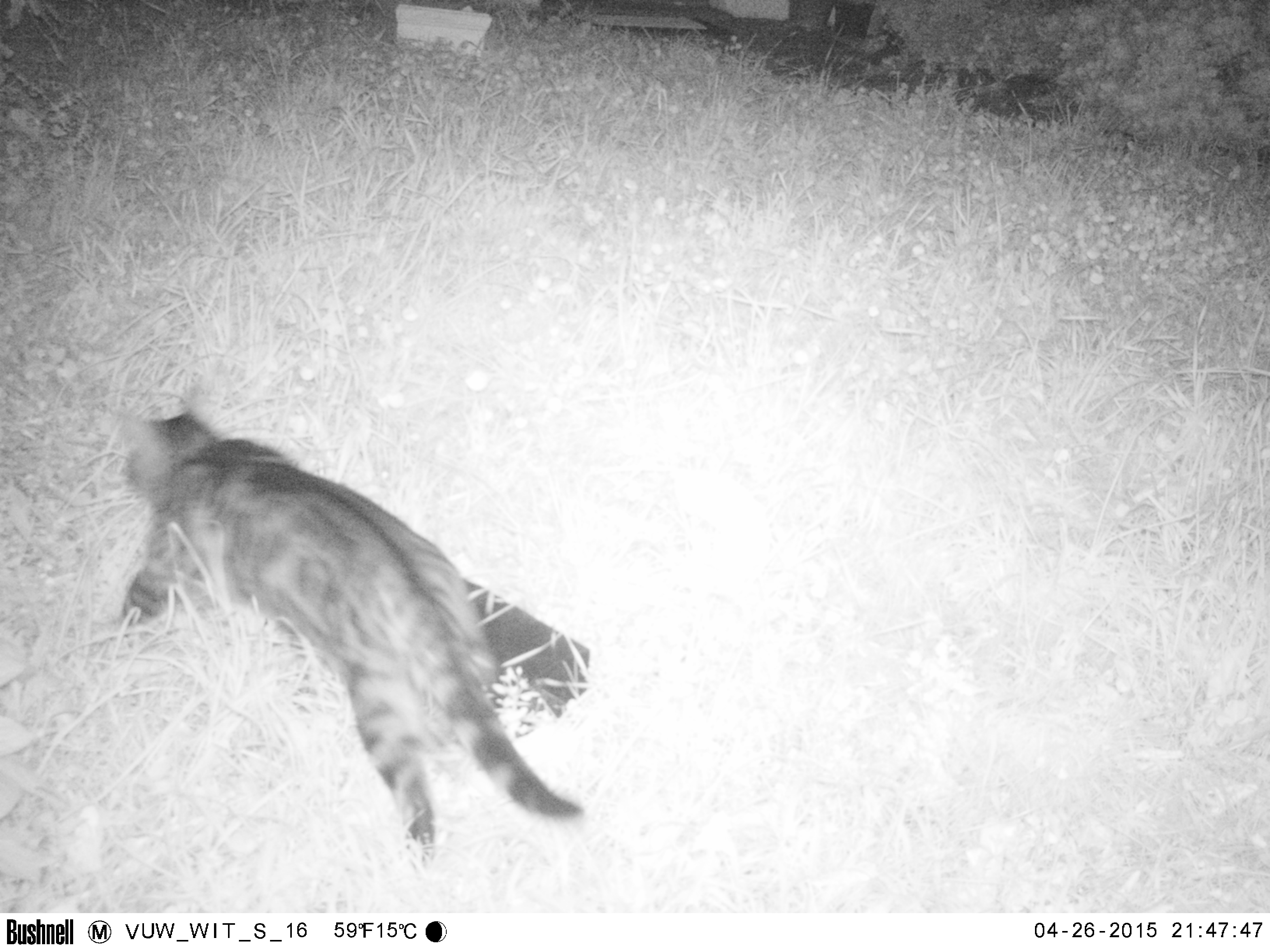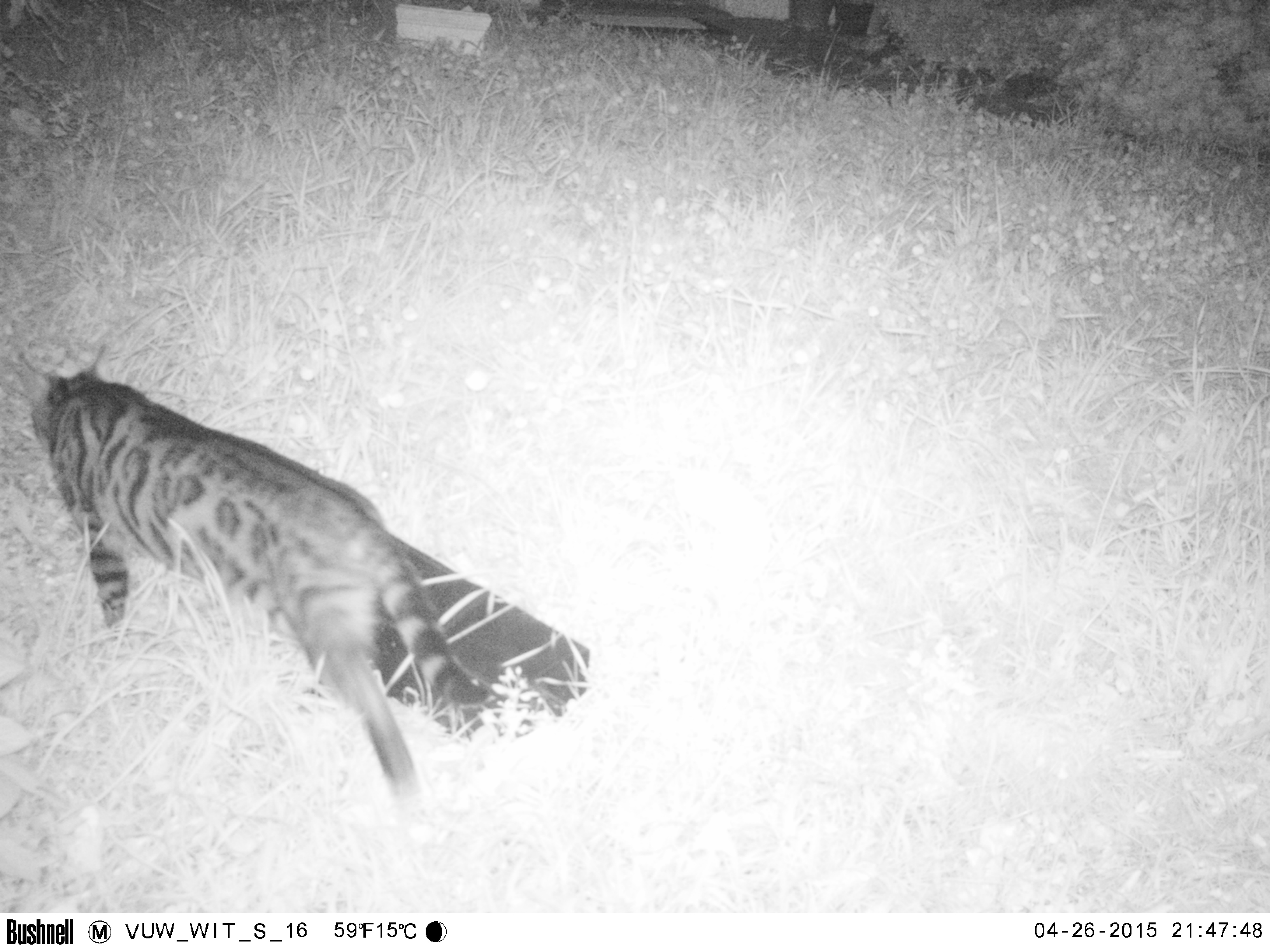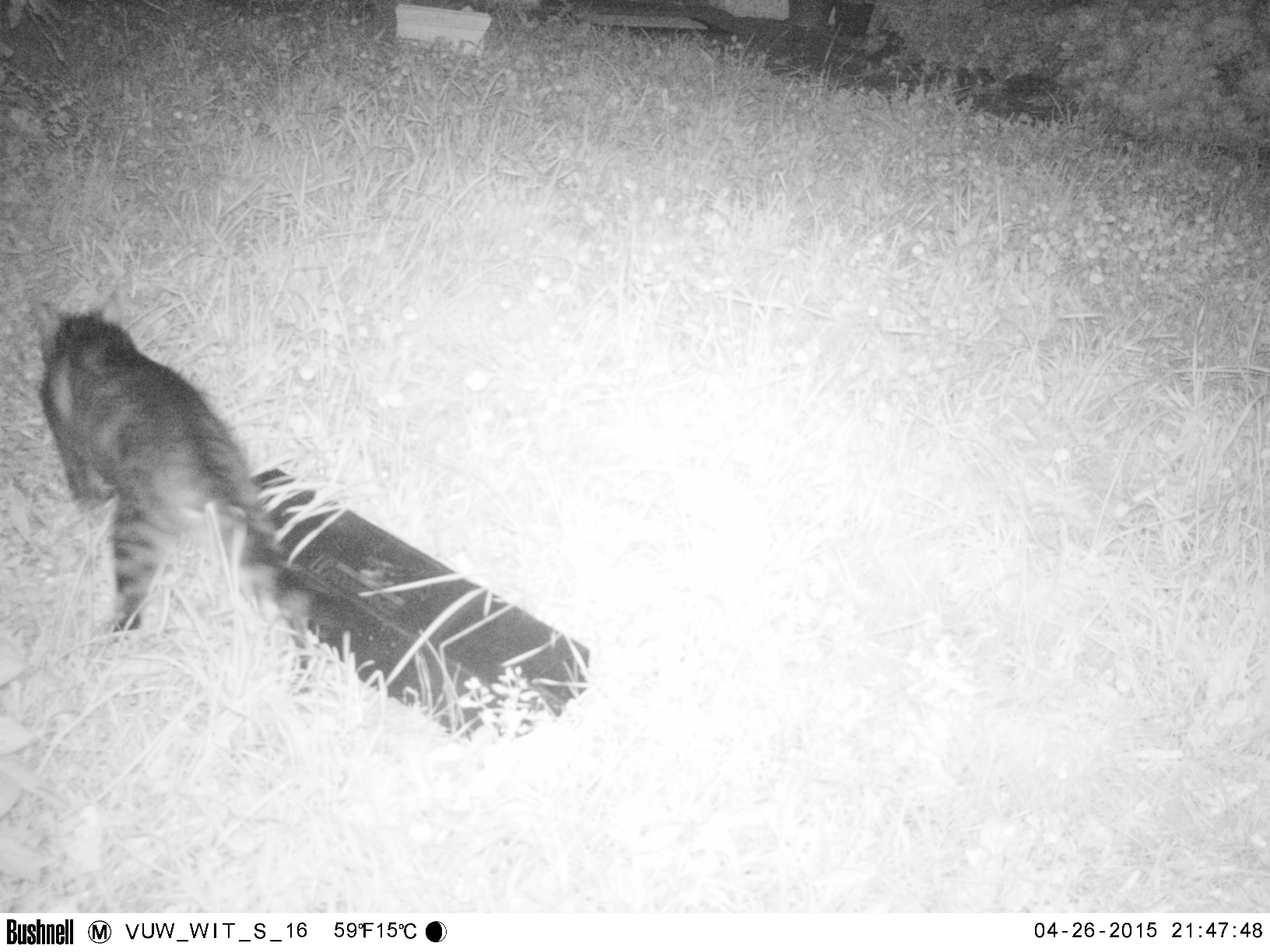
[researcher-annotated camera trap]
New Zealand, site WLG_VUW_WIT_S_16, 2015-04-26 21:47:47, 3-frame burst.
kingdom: Animalia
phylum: Chordata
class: Mammalia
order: Carnivora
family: Felidae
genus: Felis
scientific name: Felis catus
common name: domestic cat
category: cat